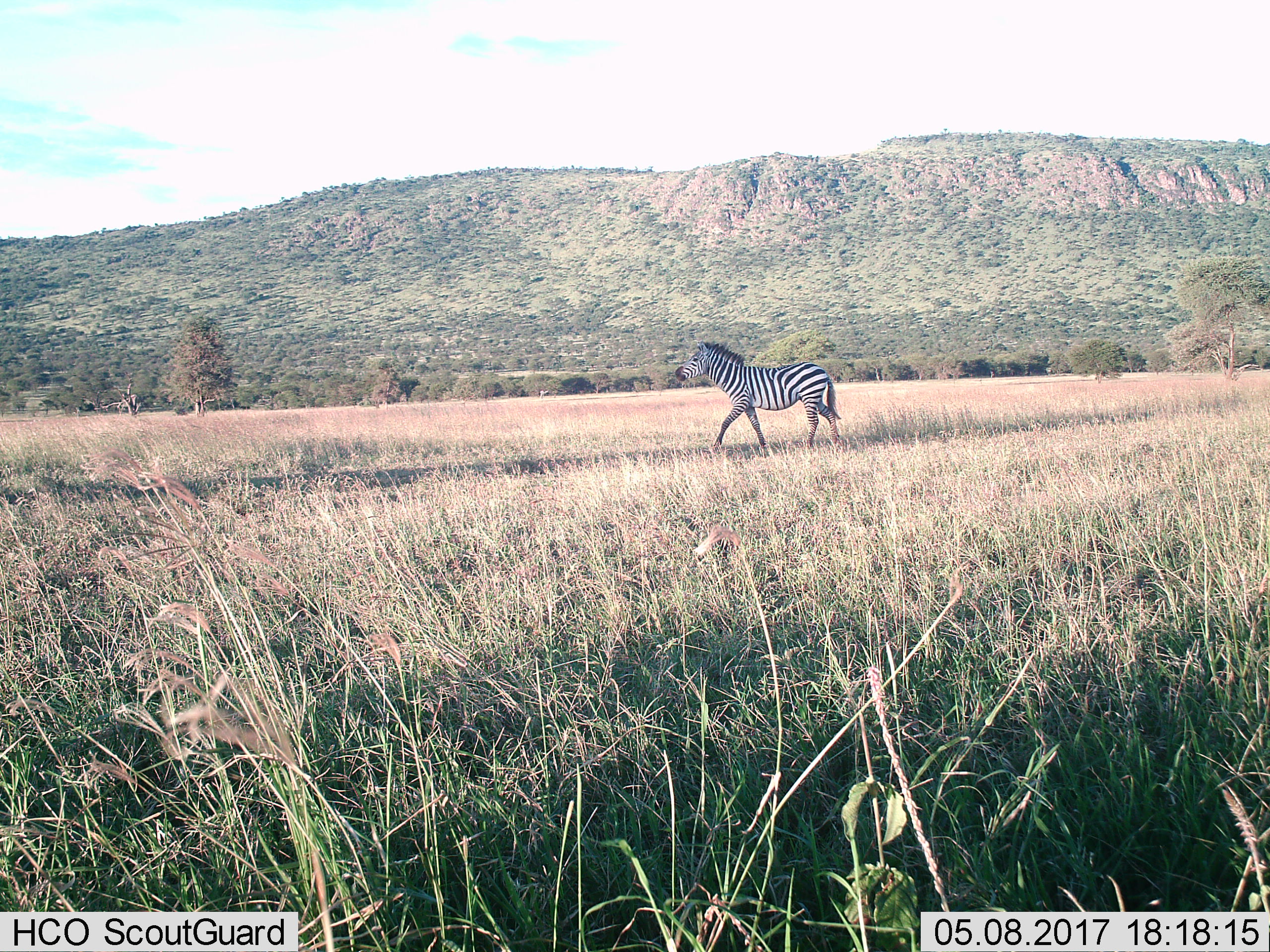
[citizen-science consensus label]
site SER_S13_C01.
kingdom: Animalia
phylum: Chordata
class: Mammalia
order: Perissodactyla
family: Equidae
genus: Equus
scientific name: Equus quagga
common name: plains zebra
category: zebraplains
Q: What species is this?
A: Zebraplains (plains zebra) (Equus quagga).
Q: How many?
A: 1.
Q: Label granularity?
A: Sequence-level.